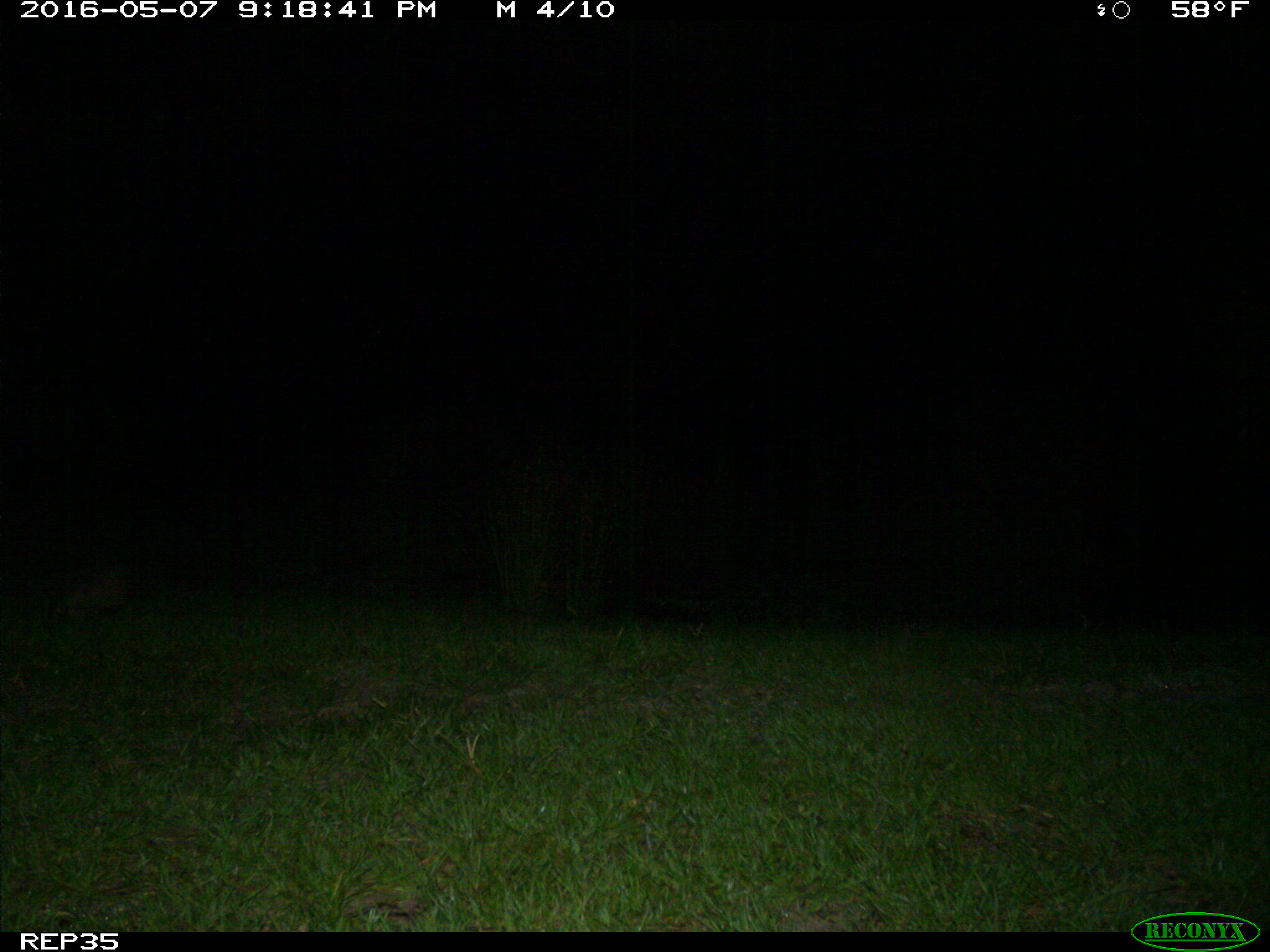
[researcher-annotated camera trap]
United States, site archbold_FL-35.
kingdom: Animalia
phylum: Chordata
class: Mammalia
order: Cingulata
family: Dasypodidae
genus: Dasypus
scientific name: Dasypus novemcinctus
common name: nine-banded armadillo